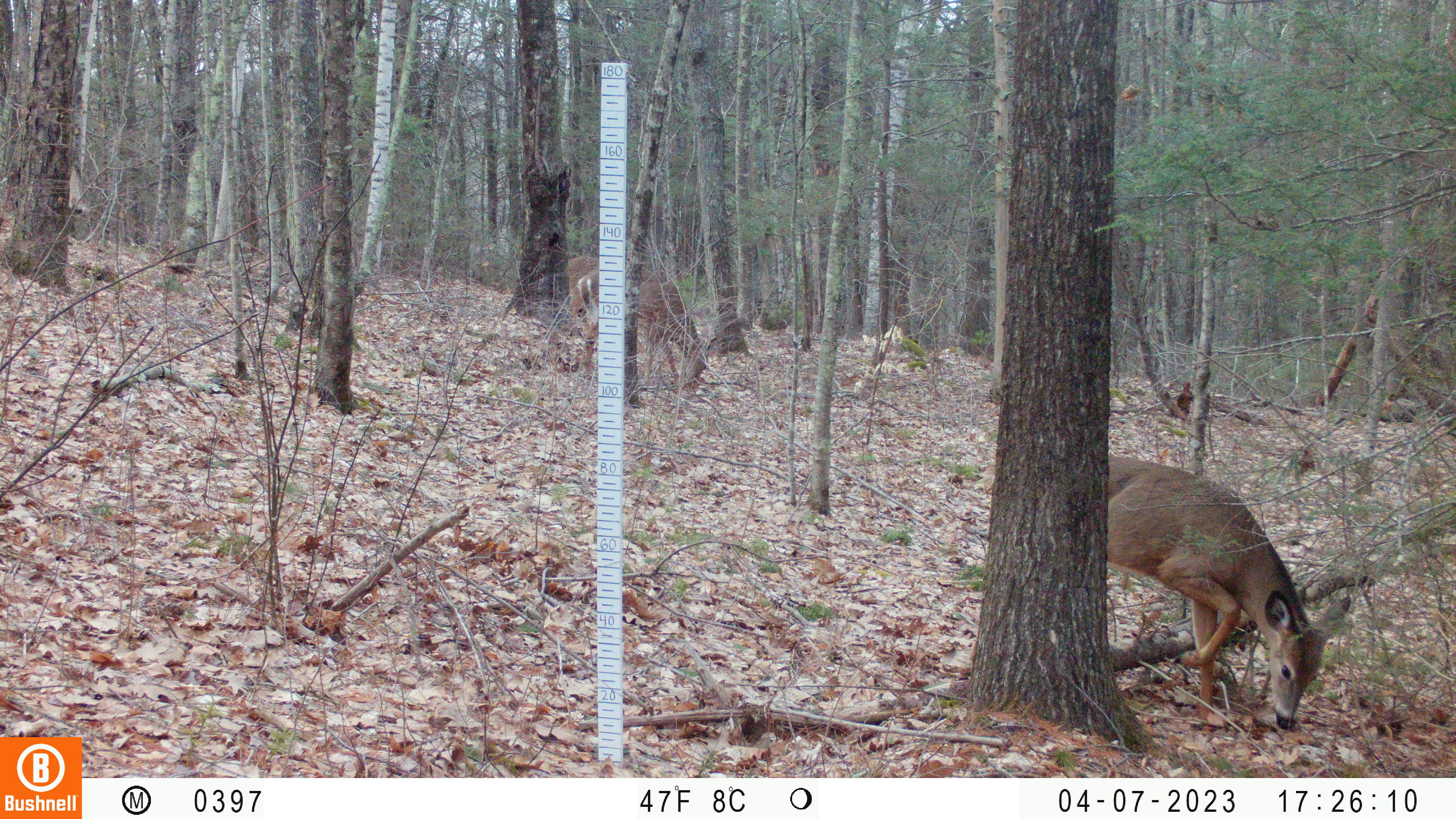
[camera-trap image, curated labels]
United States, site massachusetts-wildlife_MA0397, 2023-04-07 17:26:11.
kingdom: Animalia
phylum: Chordata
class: Mammalia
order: Artiodactyla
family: Cervidae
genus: Odocoileus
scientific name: Odocoileus virginianus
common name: white-tailed deer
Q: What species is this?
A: White-tailed deer (Odocoileus virginianus).